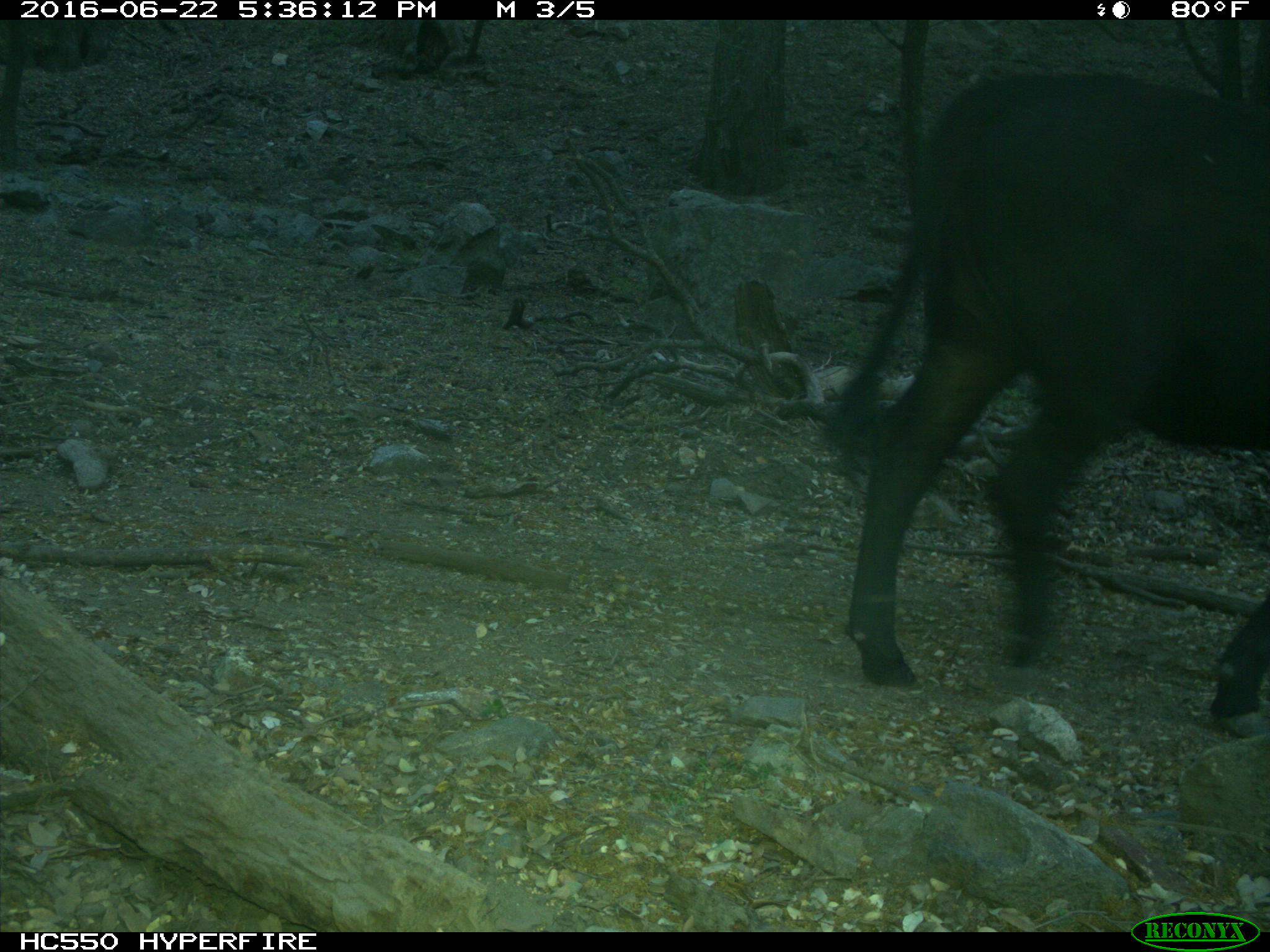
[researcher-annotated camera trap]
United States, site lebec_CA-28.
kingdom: Animalia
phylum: Chordata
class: Mammalia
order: Artiodactyla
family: Bovidae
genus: Bos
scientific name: Bos taurus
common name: domestic cow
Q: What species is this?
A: Bos taurus (domestic cow).